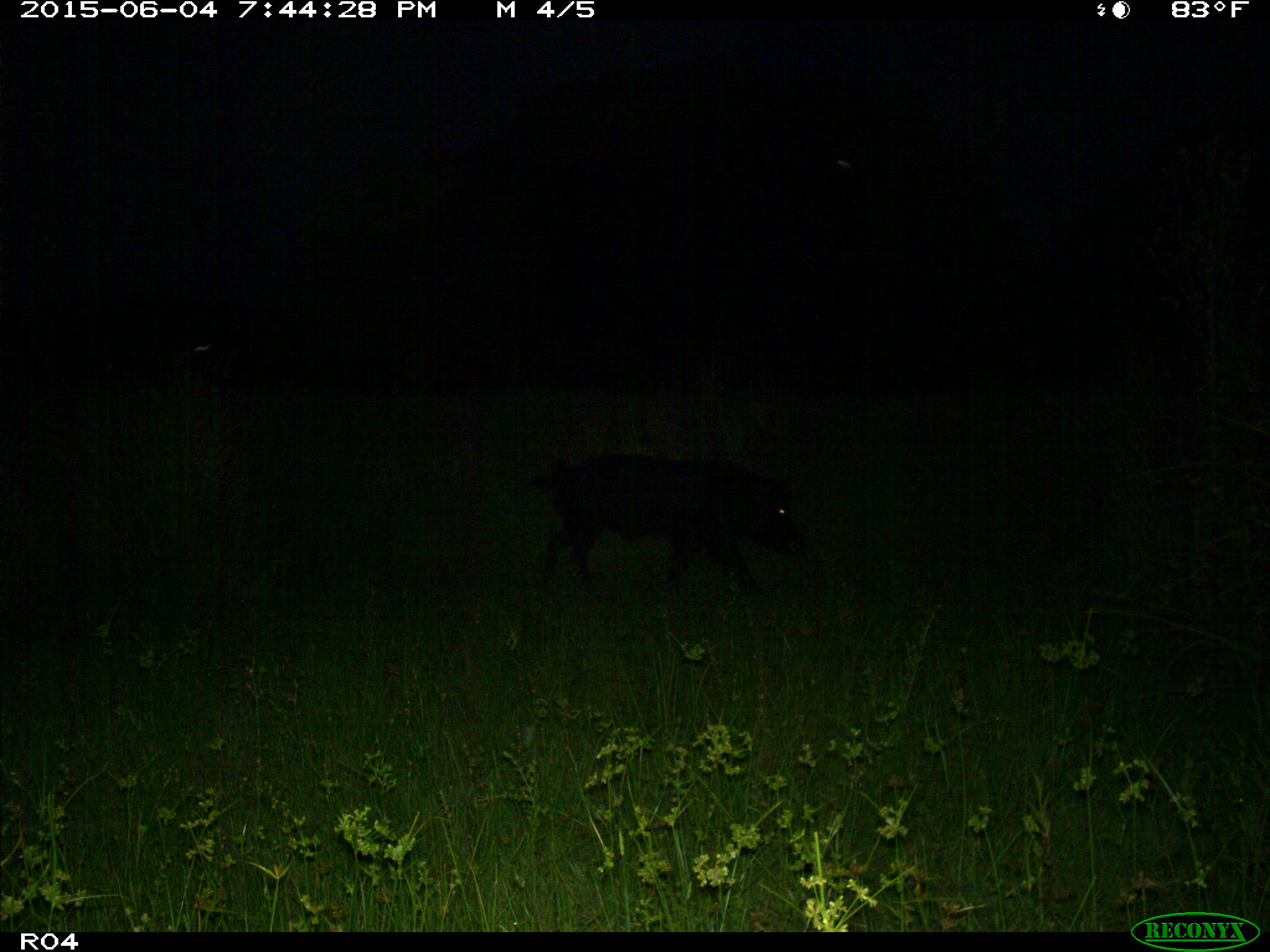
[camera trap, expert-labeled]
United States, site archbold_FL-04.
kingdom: Animalia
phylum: Chordata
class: Mammalia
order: Artiodactyla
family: Suidae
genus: Sus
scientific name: Sus scrofa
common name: wild boar